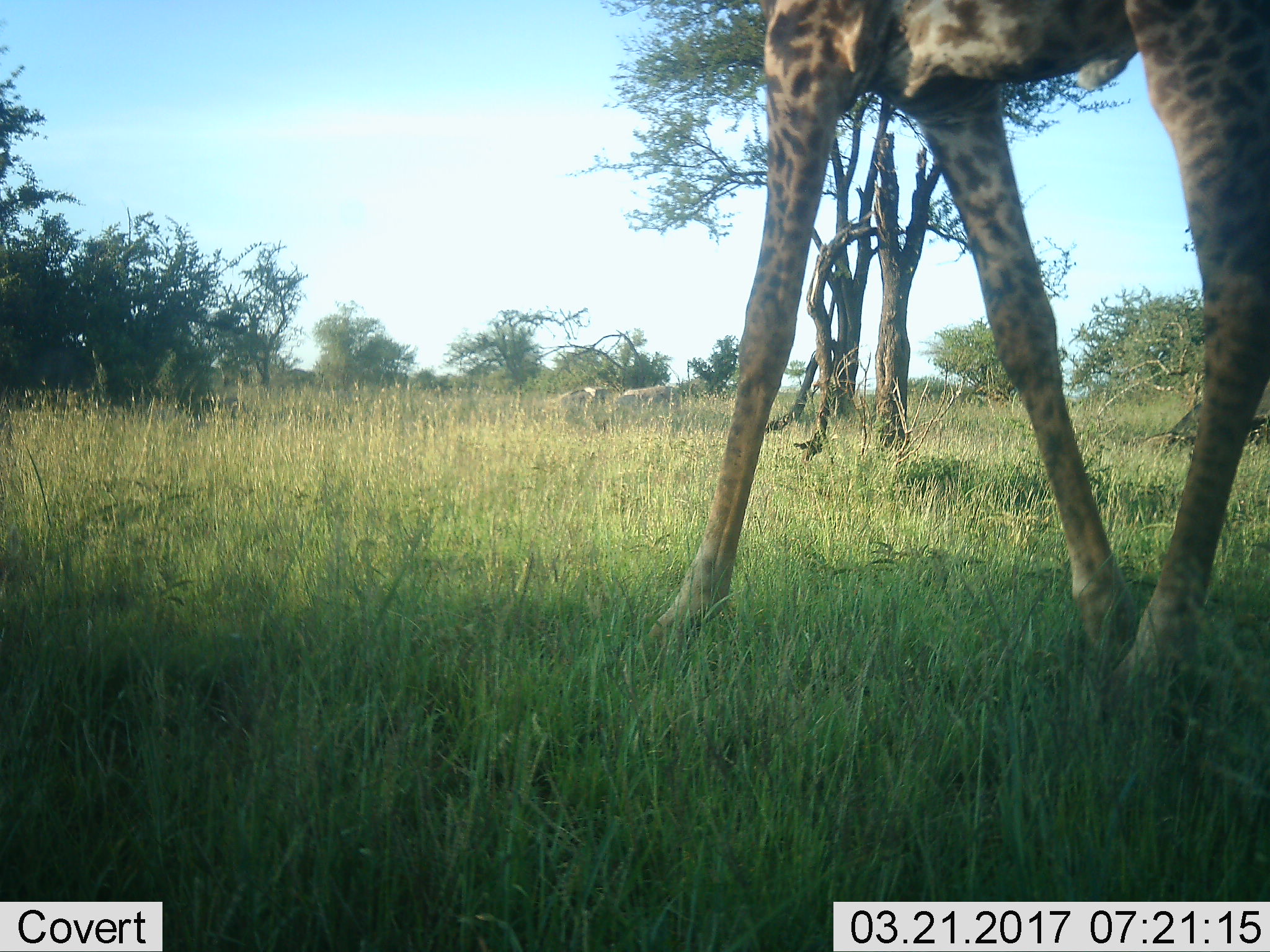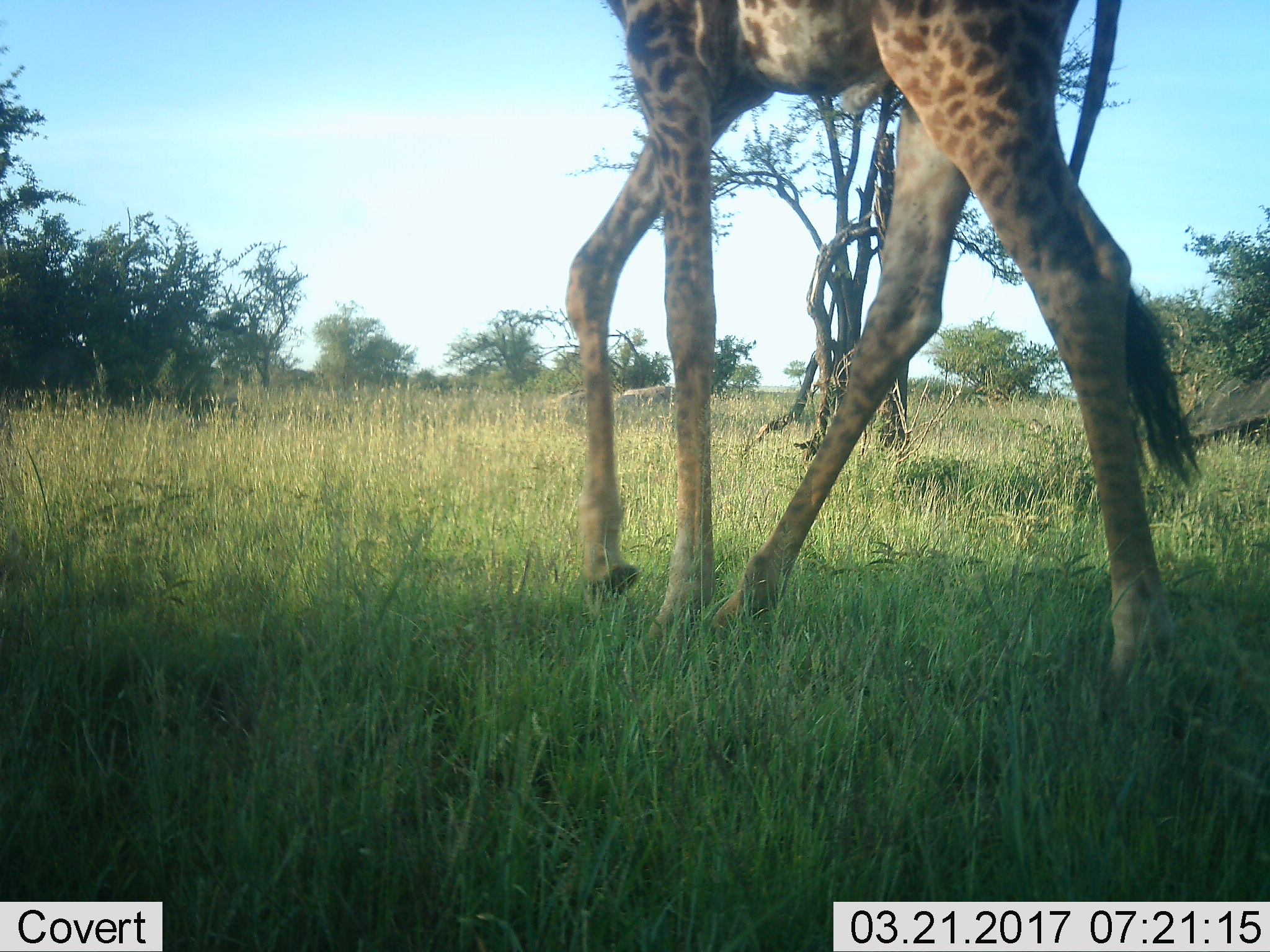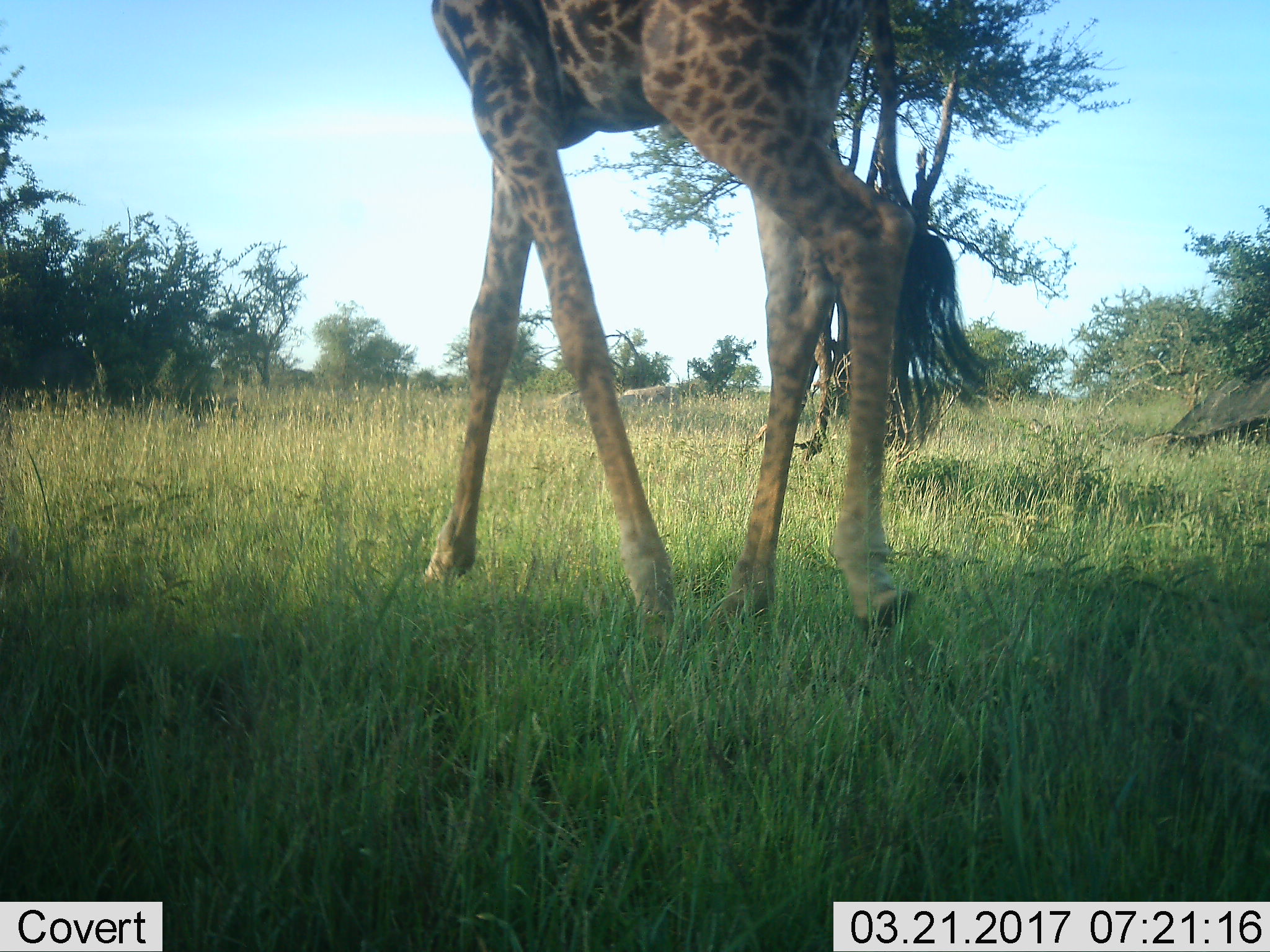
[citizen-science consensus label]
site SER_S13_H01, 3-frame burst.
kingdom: Animalia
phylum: Chordata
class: Mammalia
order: Artiodactyla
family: Giraffidae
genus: Giraffa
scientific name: Giraffa camelopardalis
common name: giraffe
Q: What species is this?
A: Giraffe (Giraffa camelopardalis).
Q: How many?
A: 1.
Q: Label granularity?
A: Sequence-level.